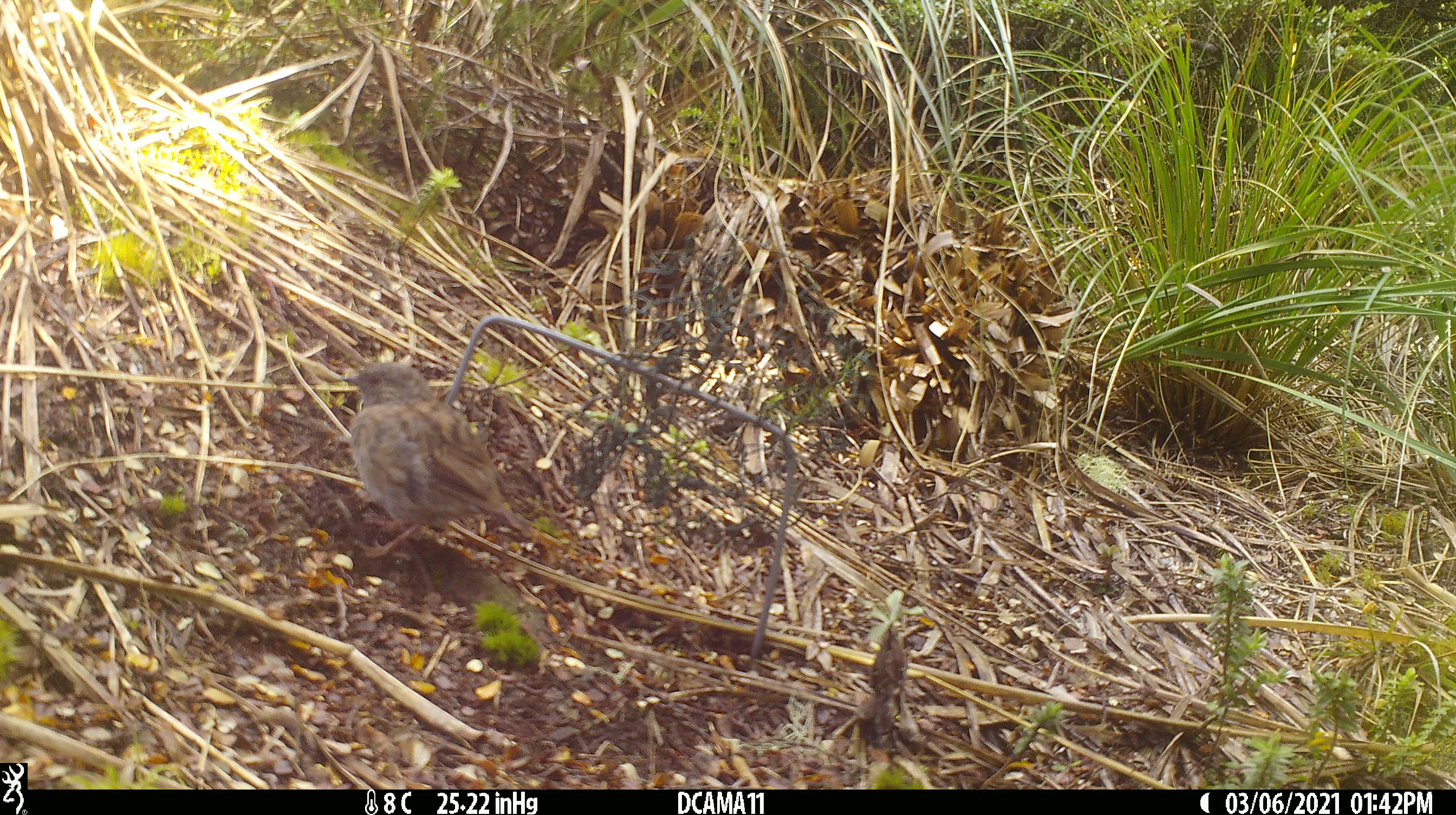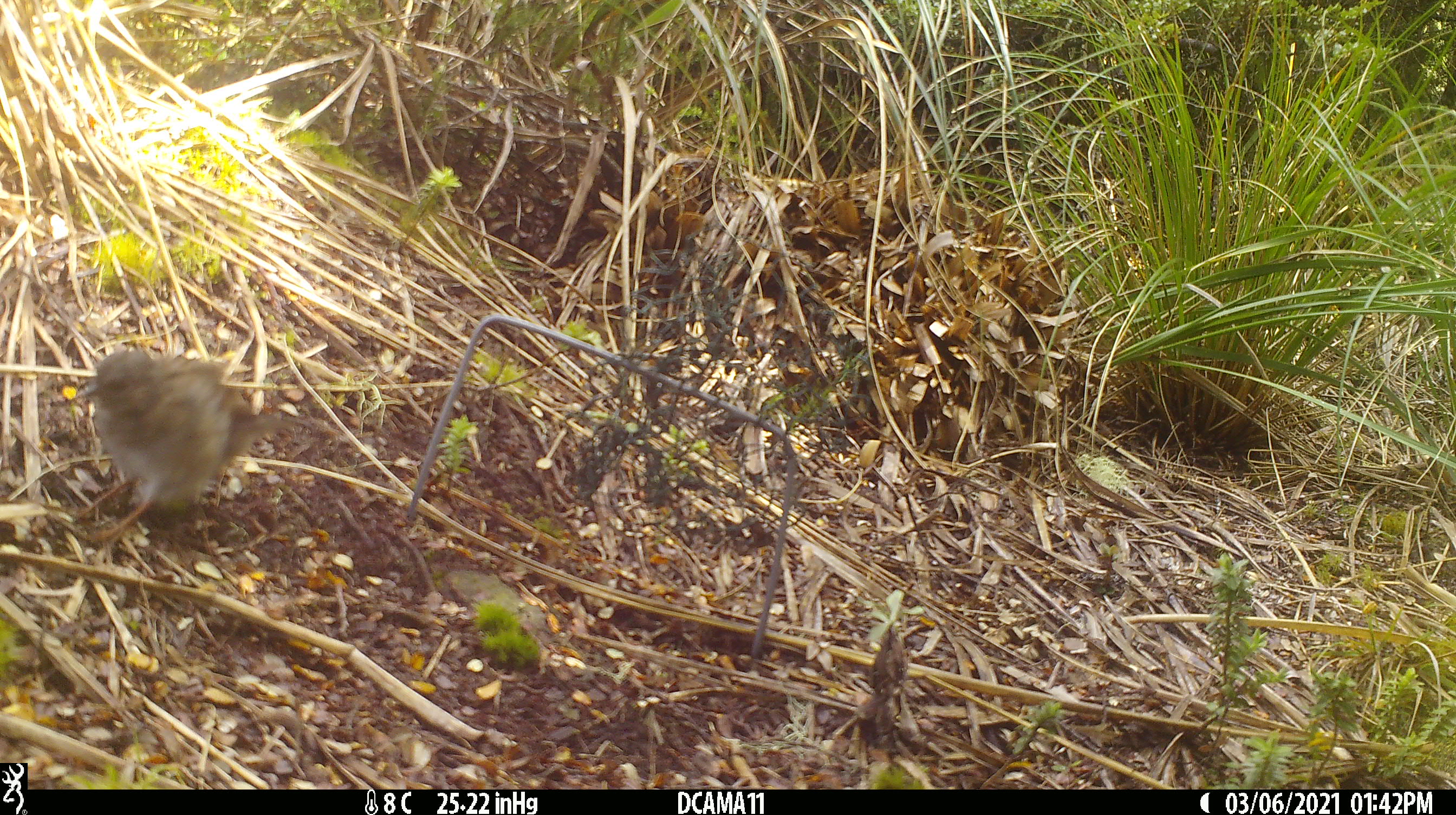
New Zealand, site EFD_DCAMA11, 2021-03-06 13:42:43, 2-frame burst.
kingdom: Animalia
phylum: Chordata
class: Aves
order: Passeriformes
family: Prunellidae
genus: Prunella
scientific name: Prunella modularis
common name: dunnock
Dunnock (Prunella modularis).